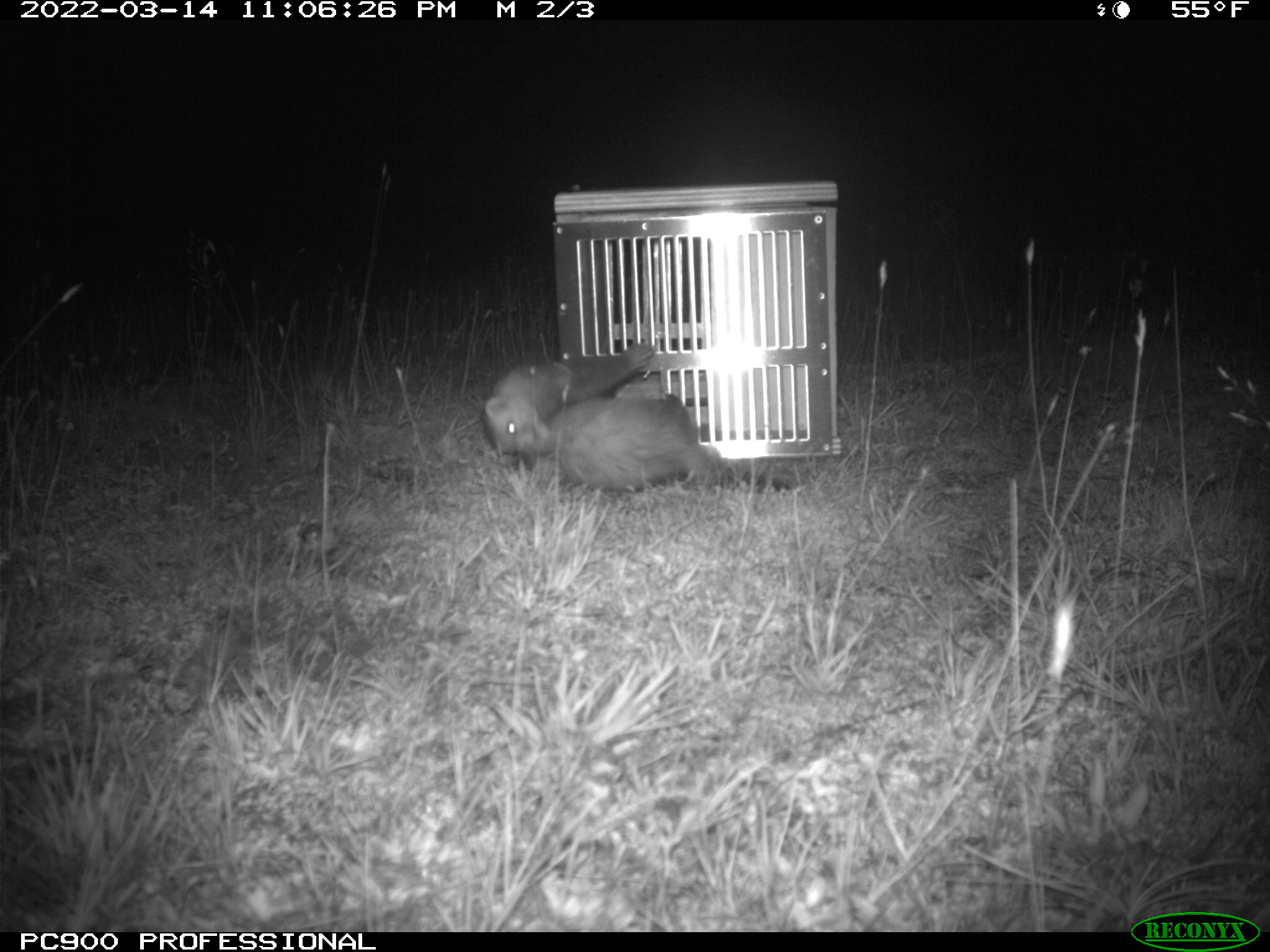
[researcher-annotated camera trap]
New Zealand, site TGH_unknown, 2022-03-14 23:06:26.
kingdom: Animalia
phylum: Chordata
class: Mammalia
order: Carnivora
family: Mustelidae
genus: Mustela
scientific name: Mustela furo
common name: ferret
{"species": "ferret (Mustela furo)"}